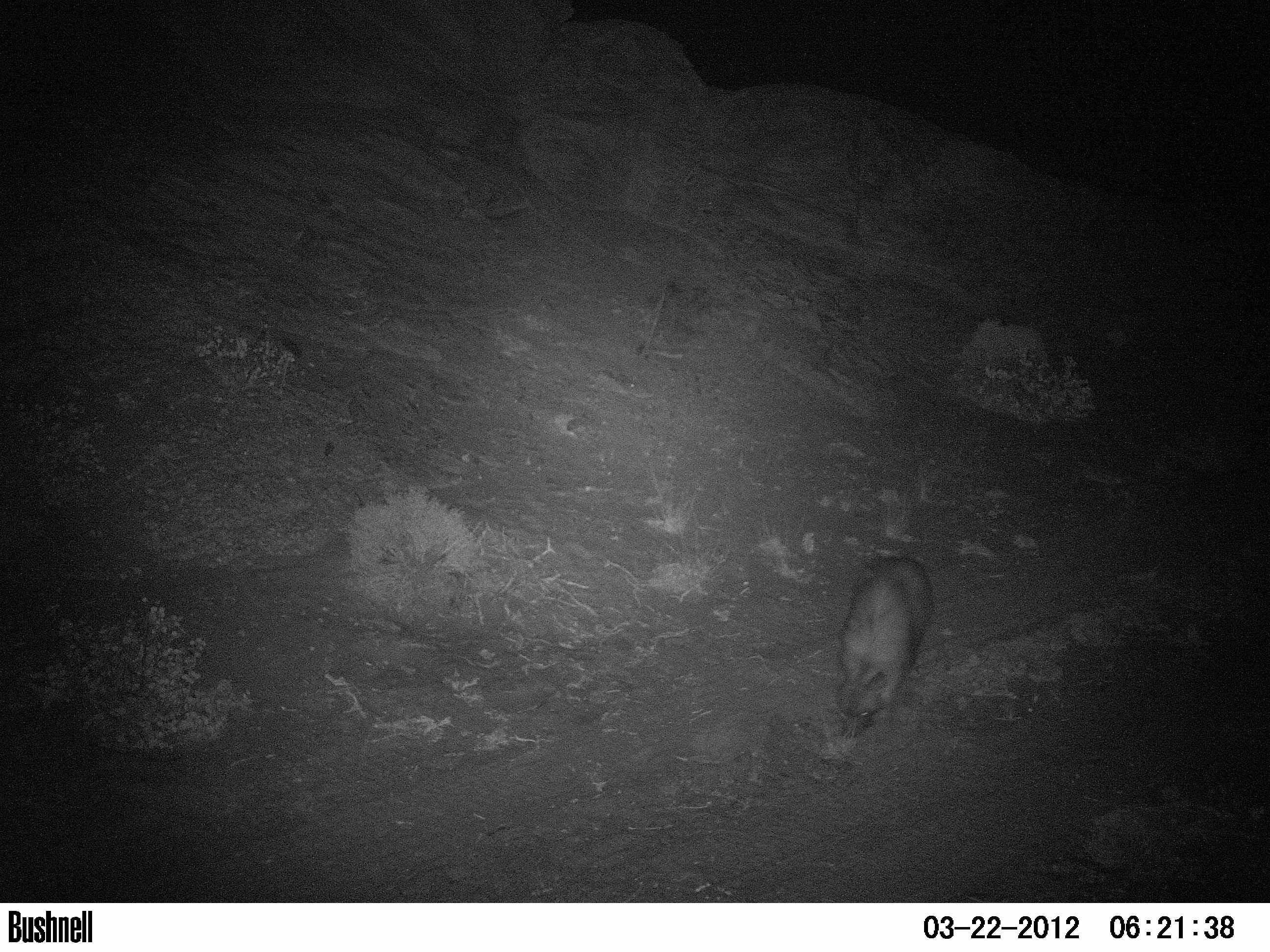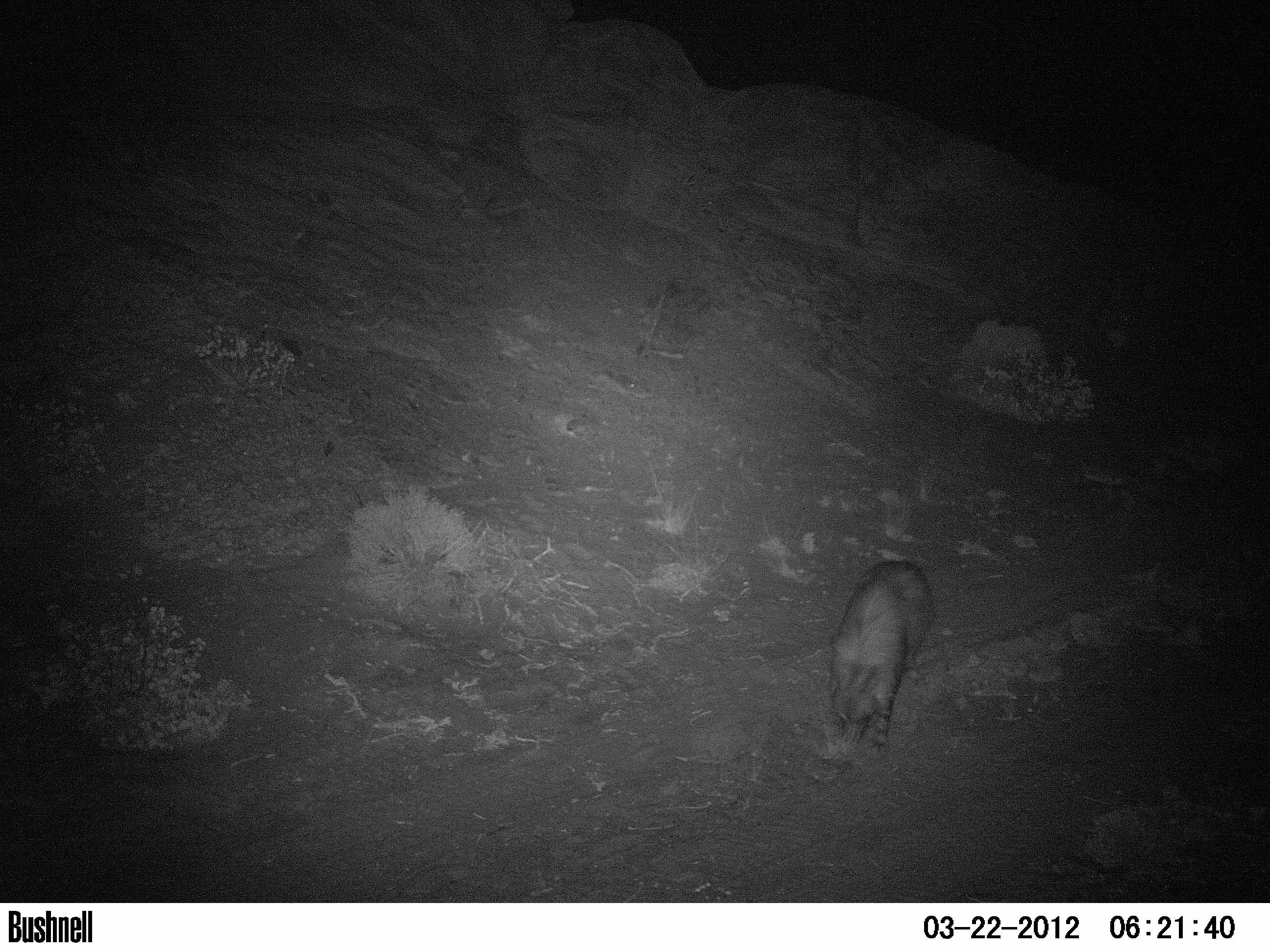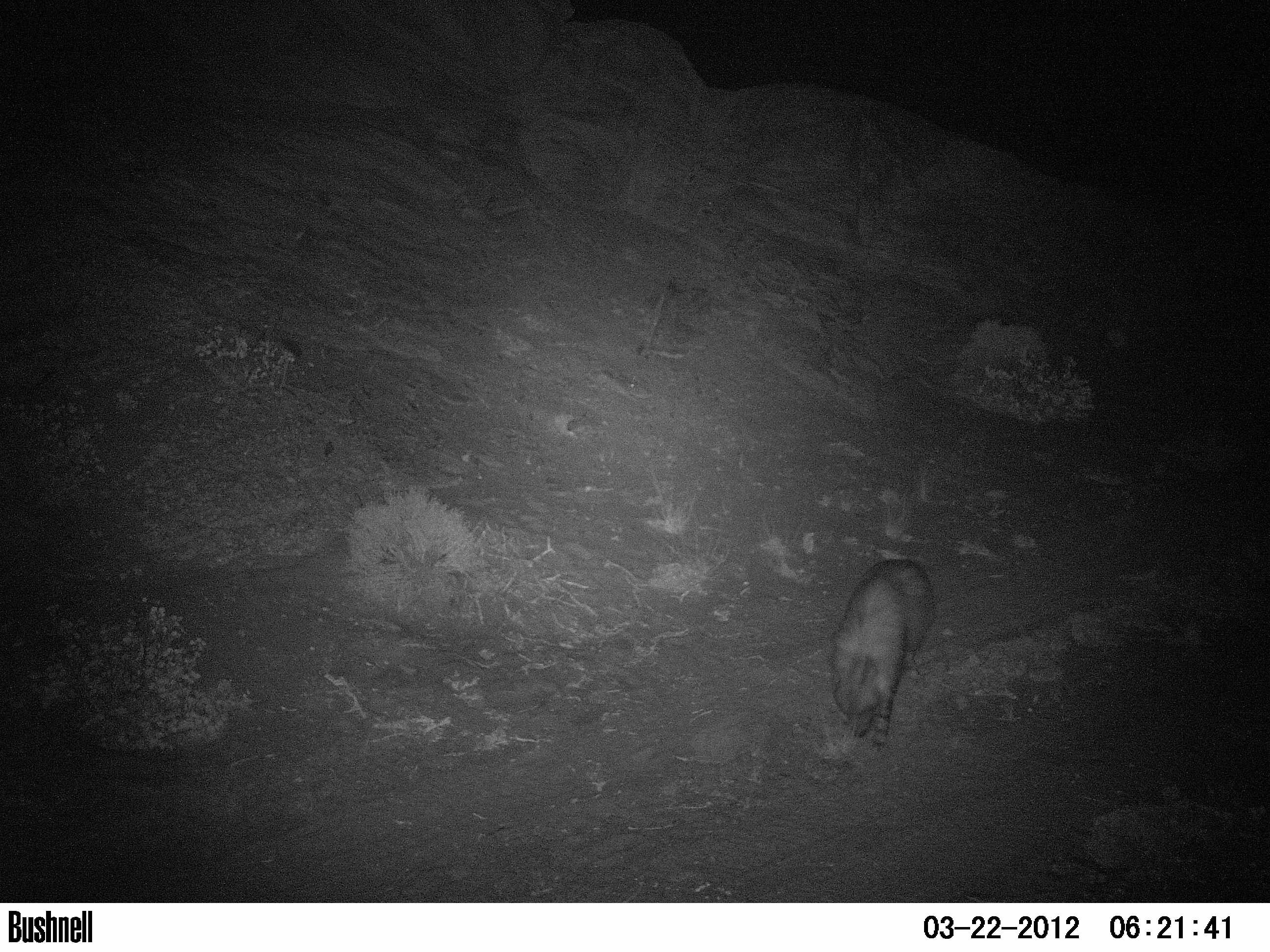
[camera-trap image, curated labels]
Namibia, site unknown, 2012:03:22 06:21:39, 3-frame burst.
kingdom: Animalia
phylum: Chordata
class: Mammalia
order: Carnivora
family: Hyaenidae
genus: Parahyaena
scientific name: Parahyaena brunnea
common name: brown hyena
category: hyaena brunnea